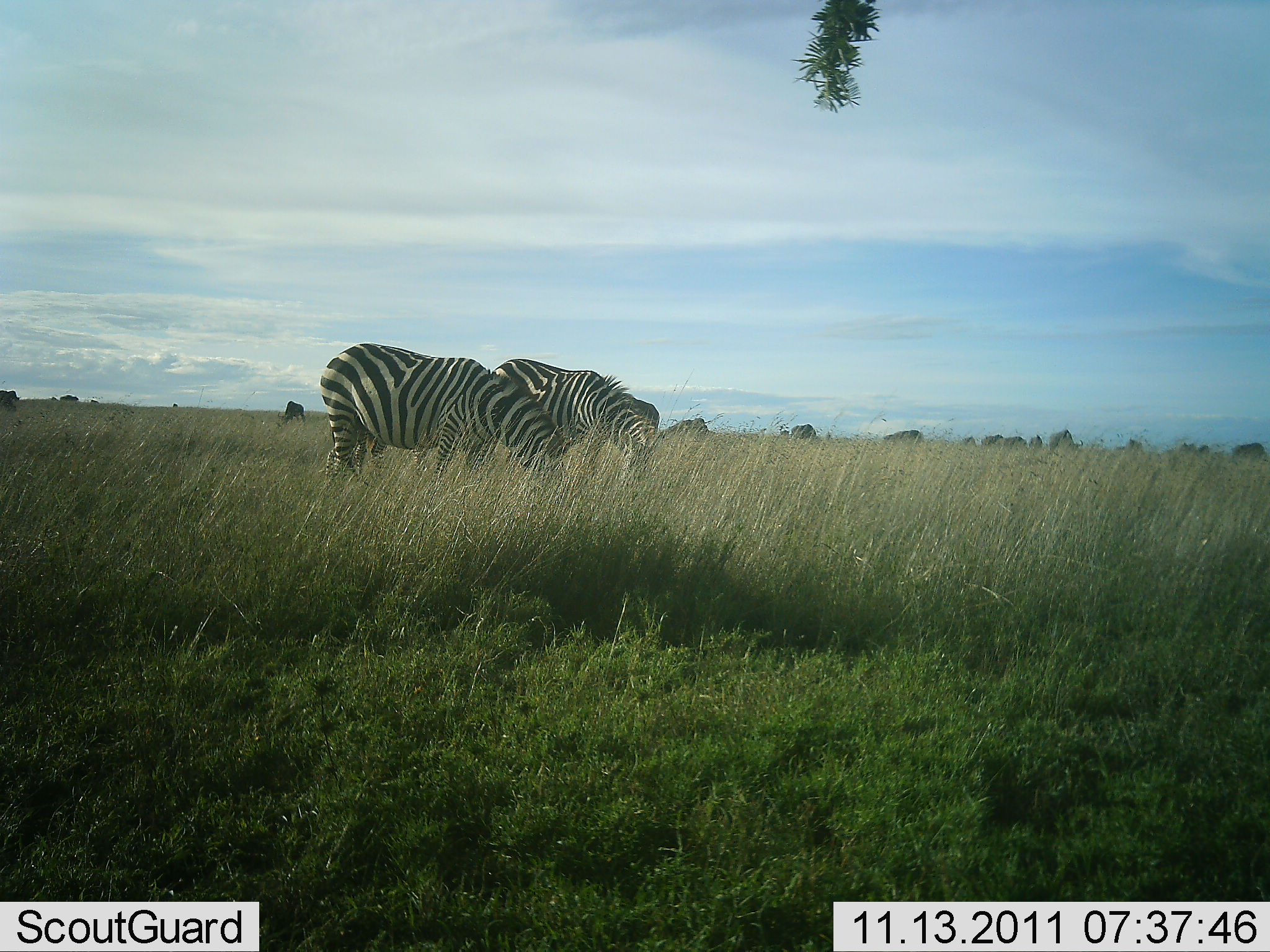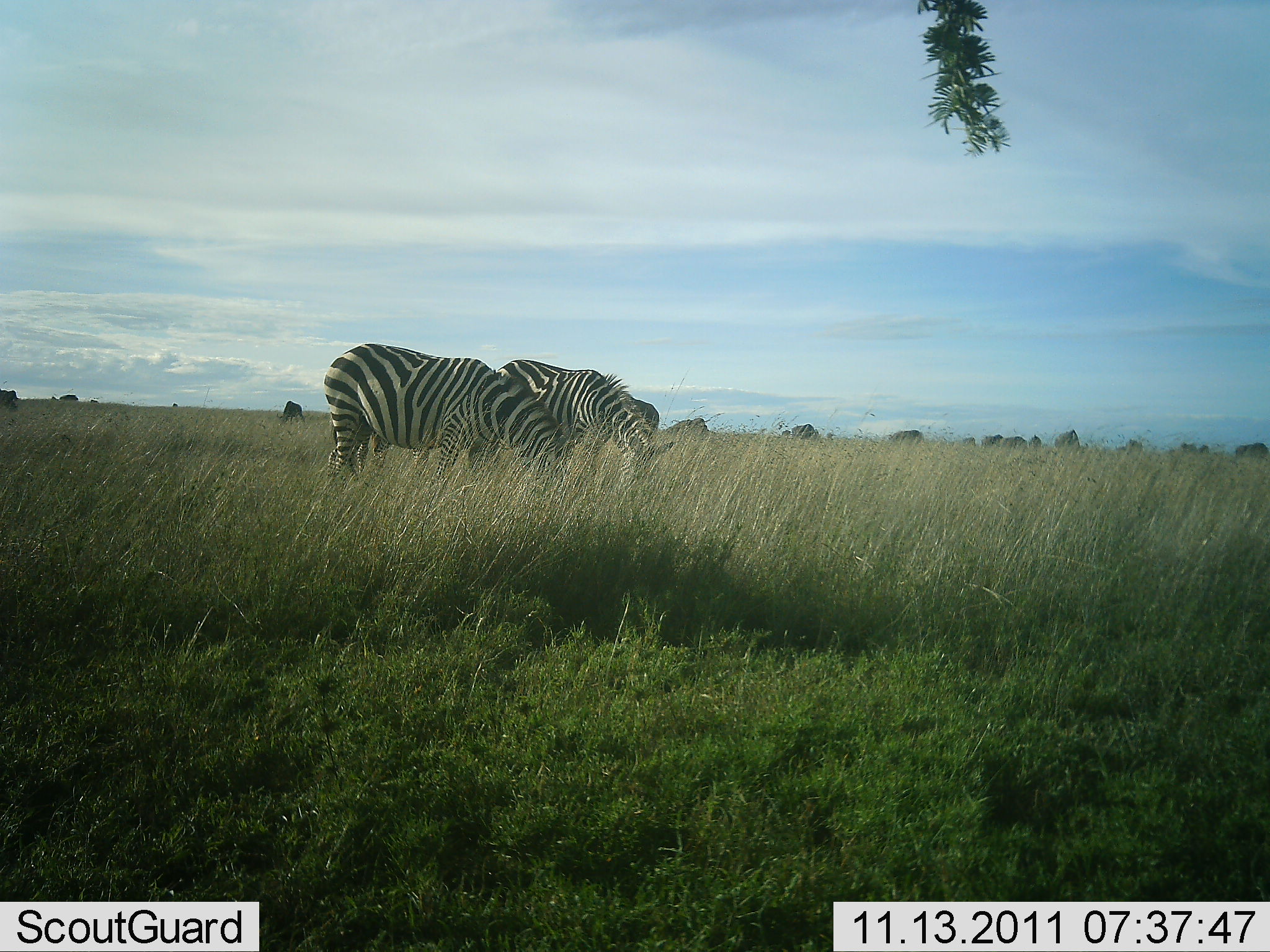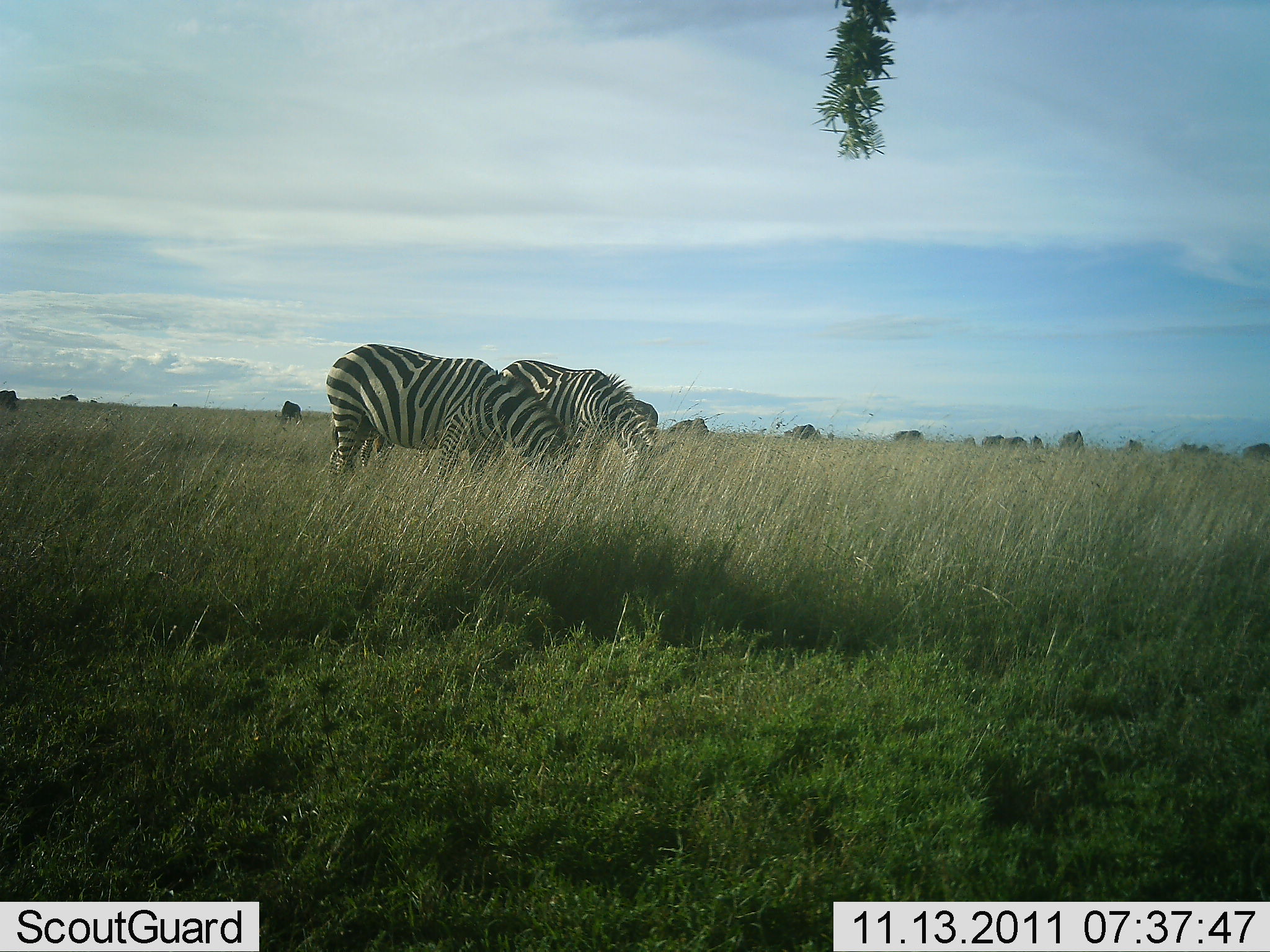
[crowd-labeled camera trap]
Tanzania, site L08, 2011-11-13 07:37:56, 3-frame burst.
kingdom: Animalia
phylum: Chordata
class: Mammalia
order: Perissodactyla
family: Equidae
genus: Equus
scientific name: Equus quagga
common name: plains zebra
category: zebra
Zebra (plains zebra) (Equus quagga), count 2. Behavior (volunteer vote fractions): standing 36%, resting 0%, moving 0%, interacting 0%. Young present (vote fraction): 0%. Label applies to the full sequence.